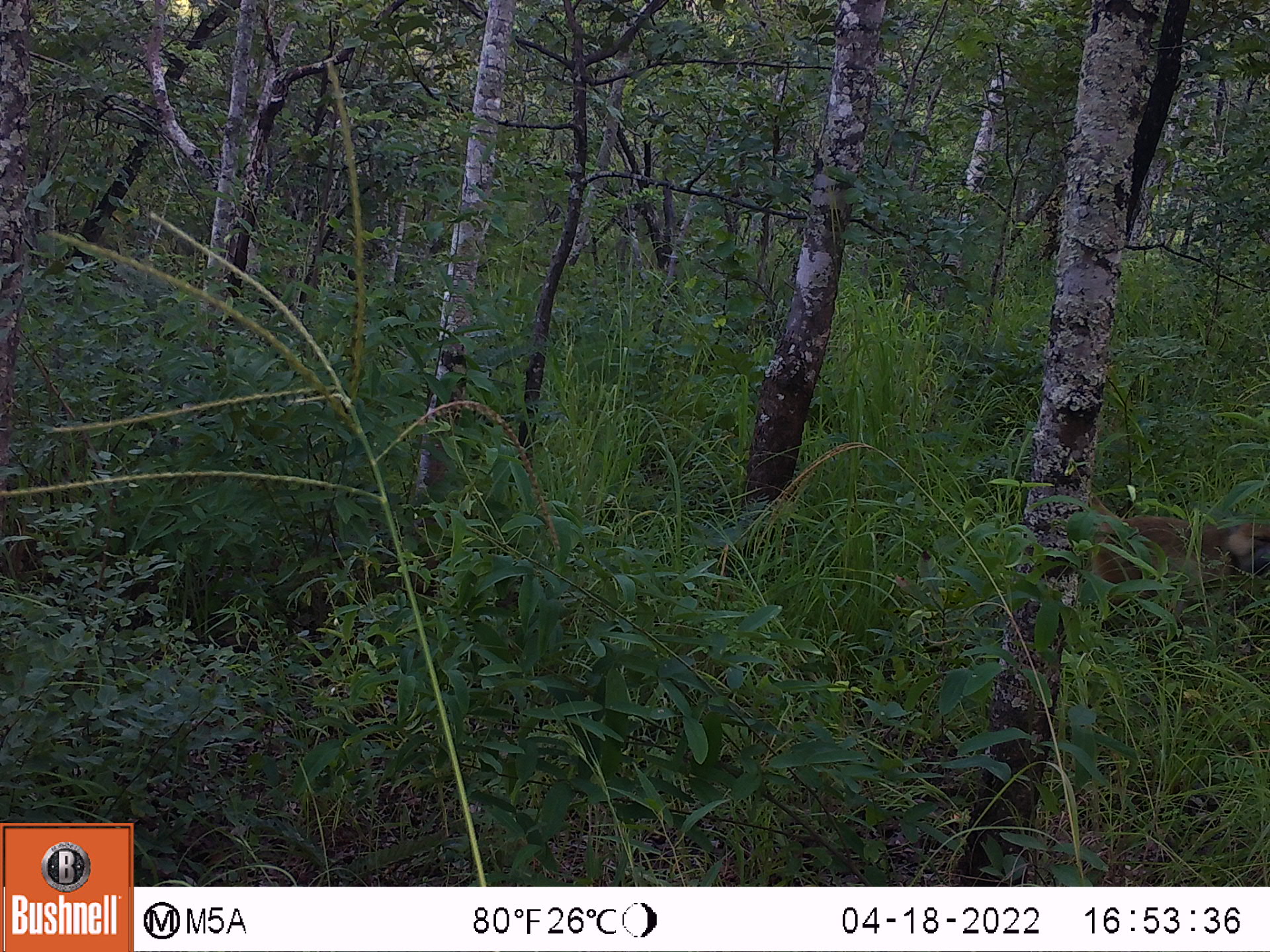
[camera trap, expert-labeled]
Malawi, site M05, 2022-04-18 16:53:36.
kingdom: Animalia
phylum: Chordata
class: Mammalia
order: Primates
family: Cercopithecidae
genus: Papio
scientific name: Papio cynocephalus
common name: yellow baboon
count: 1